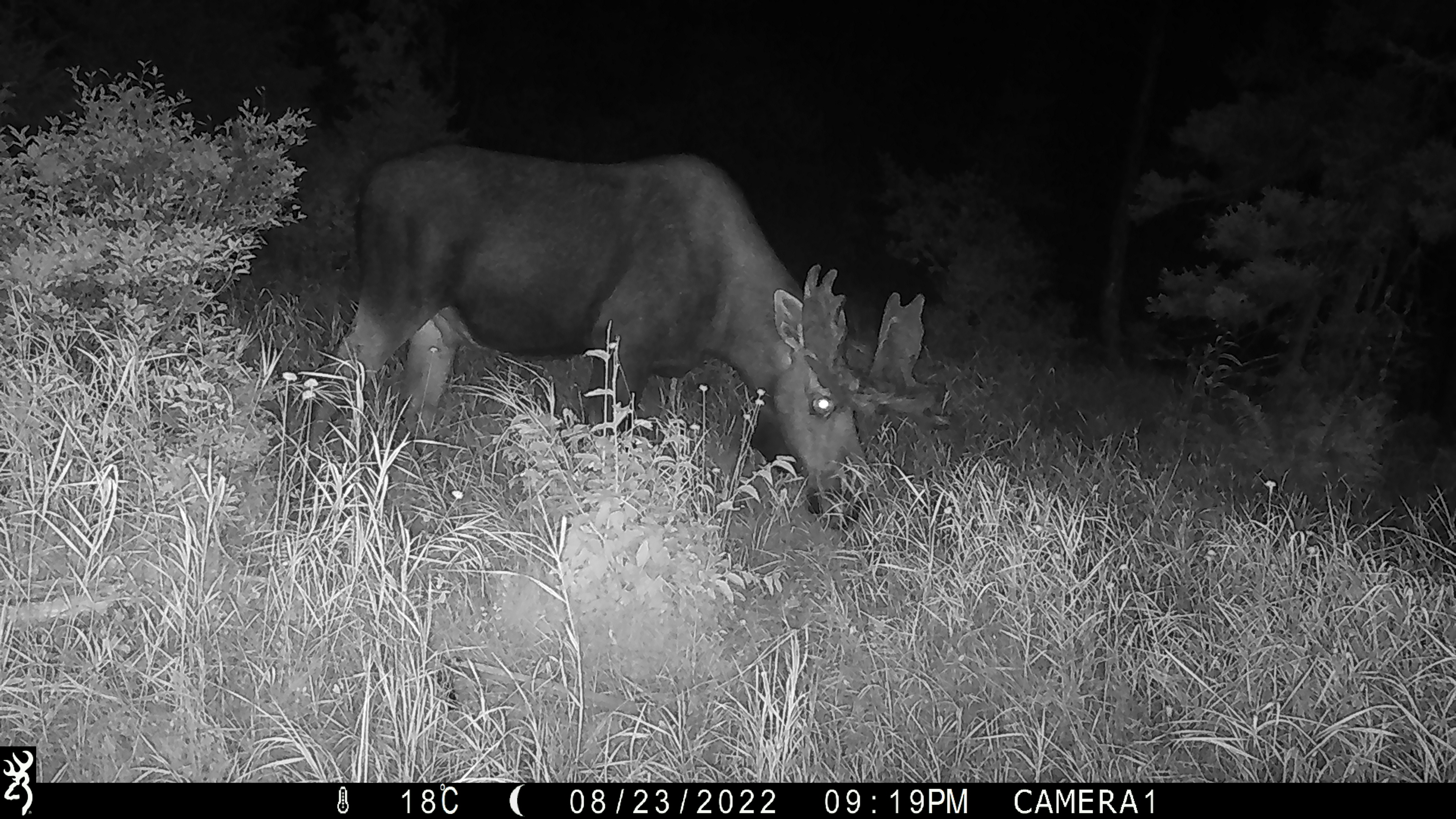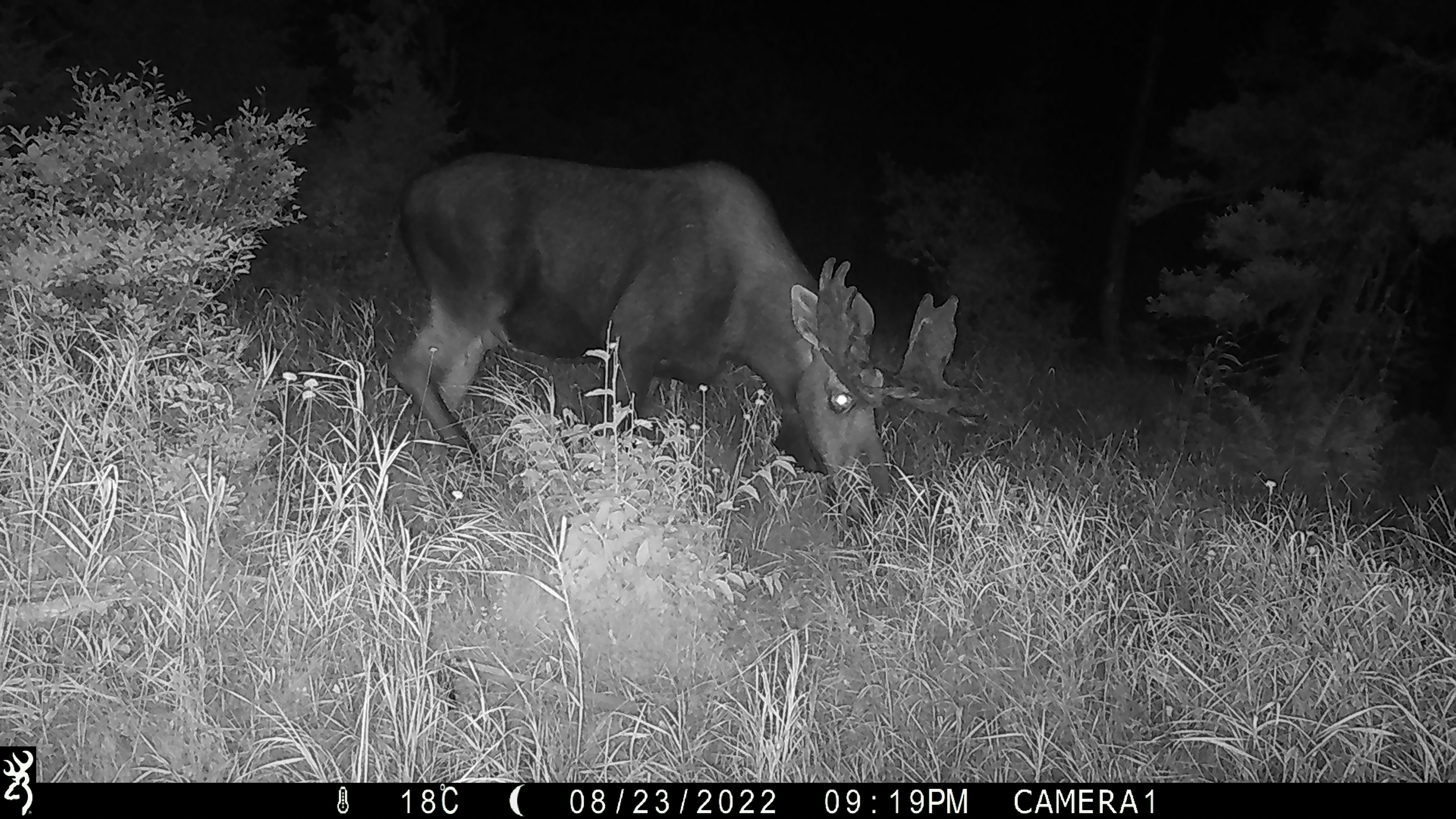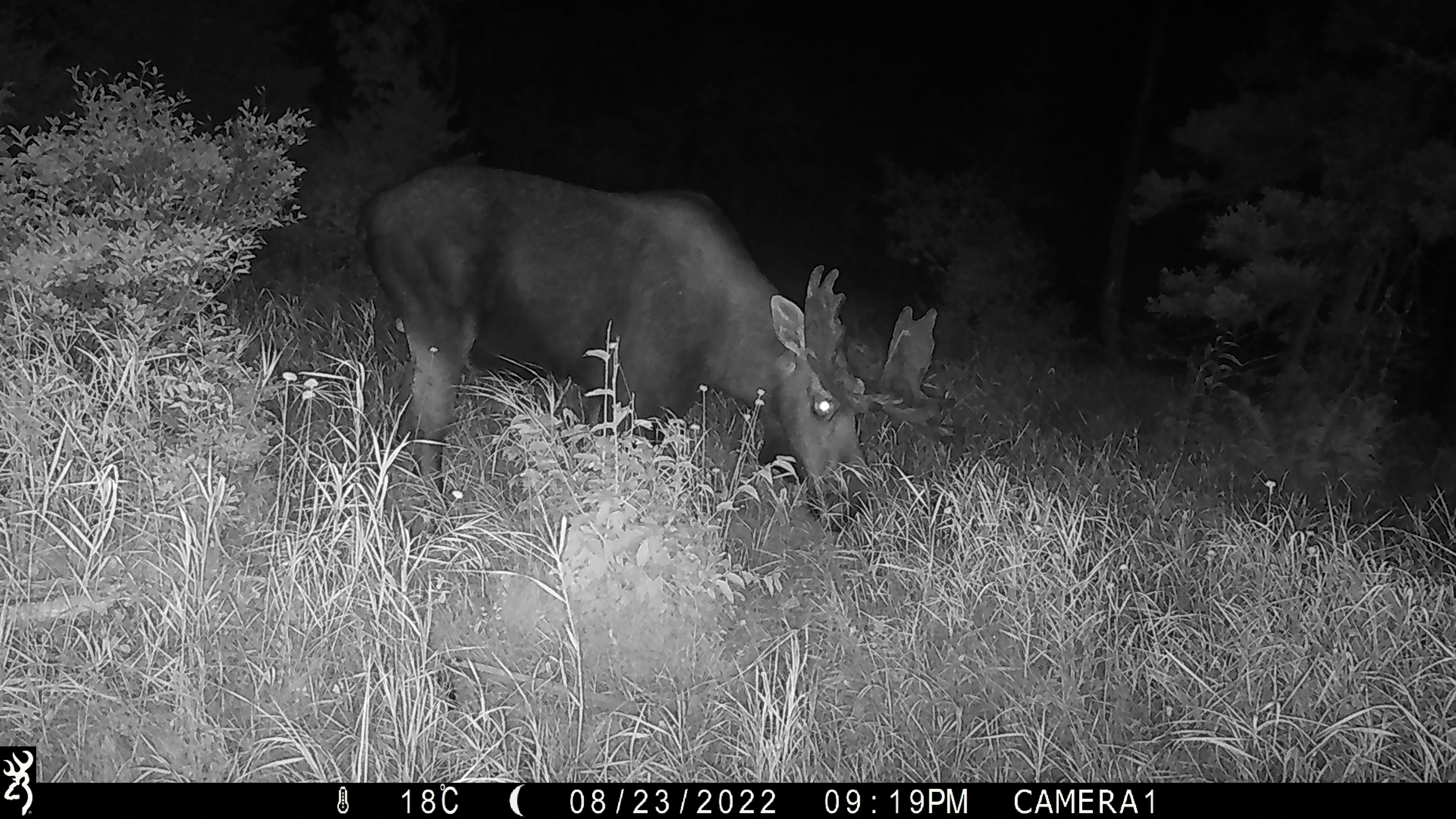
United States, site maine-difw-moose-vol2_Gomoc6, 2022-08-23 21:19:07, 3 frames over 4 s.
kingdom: Animalia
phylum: Chordata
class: Mammalia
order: Artiodactyla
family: Cervidae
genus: Alces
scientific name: Alces alces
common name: moose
Moose (Alces alces).